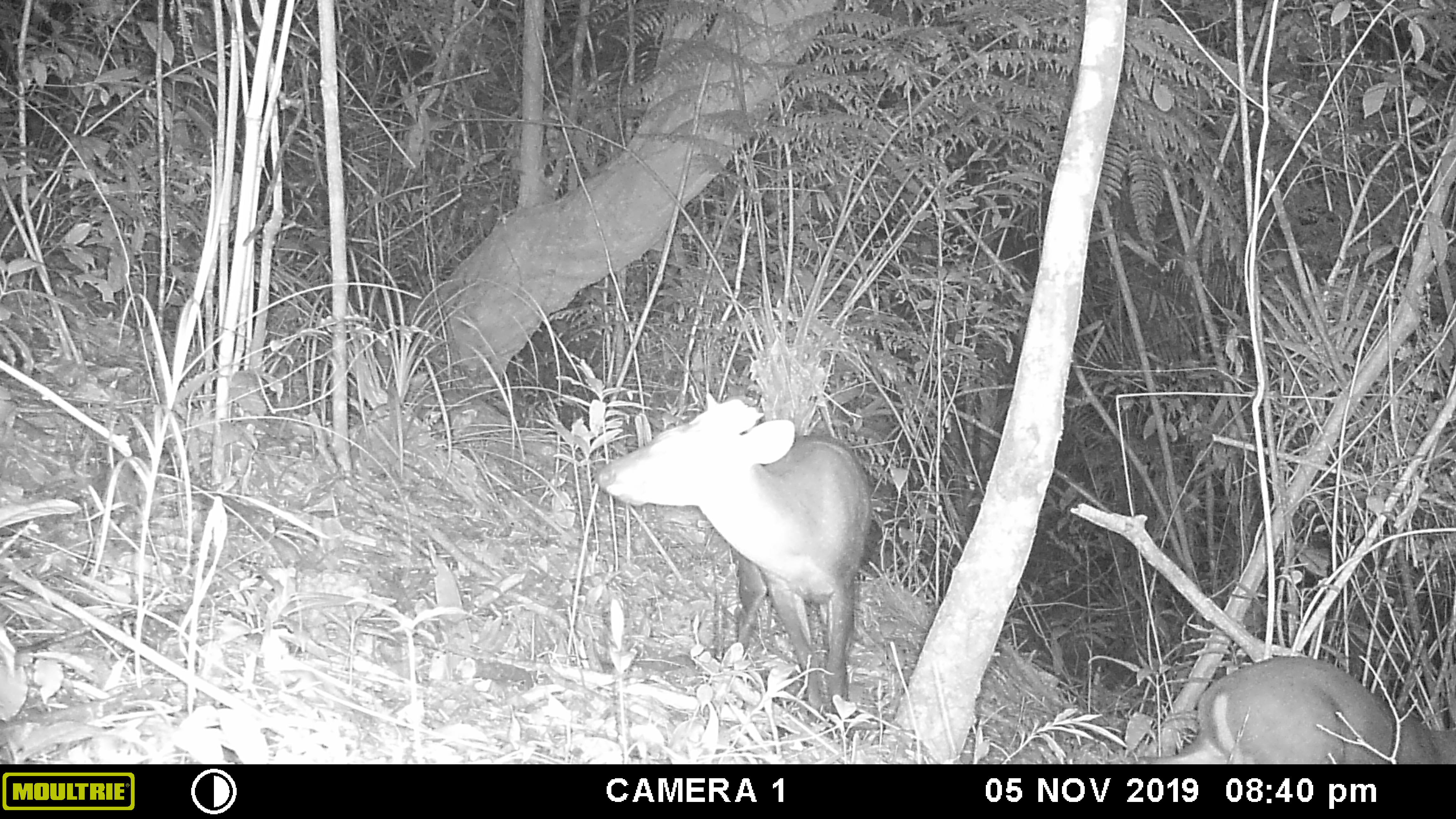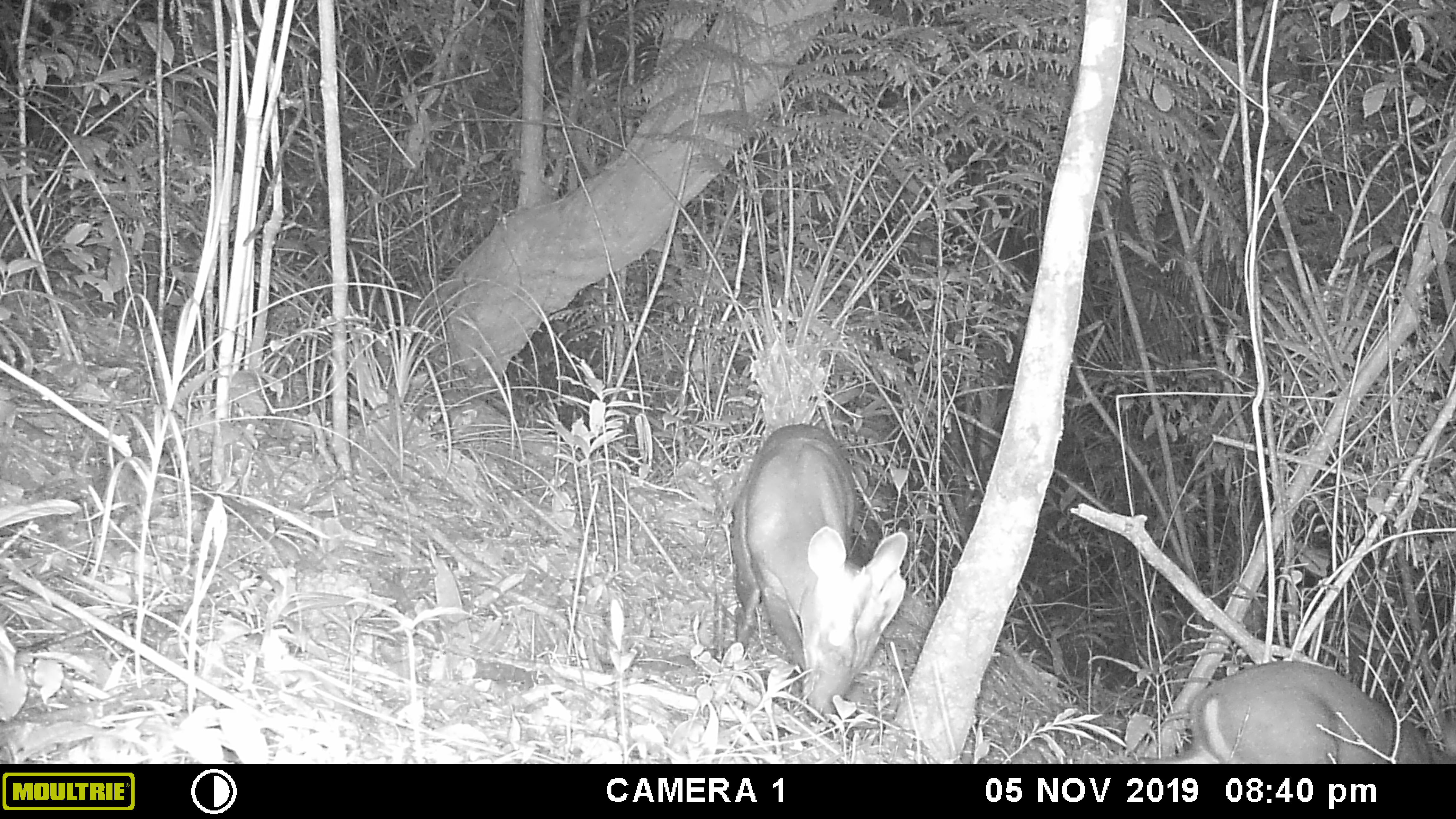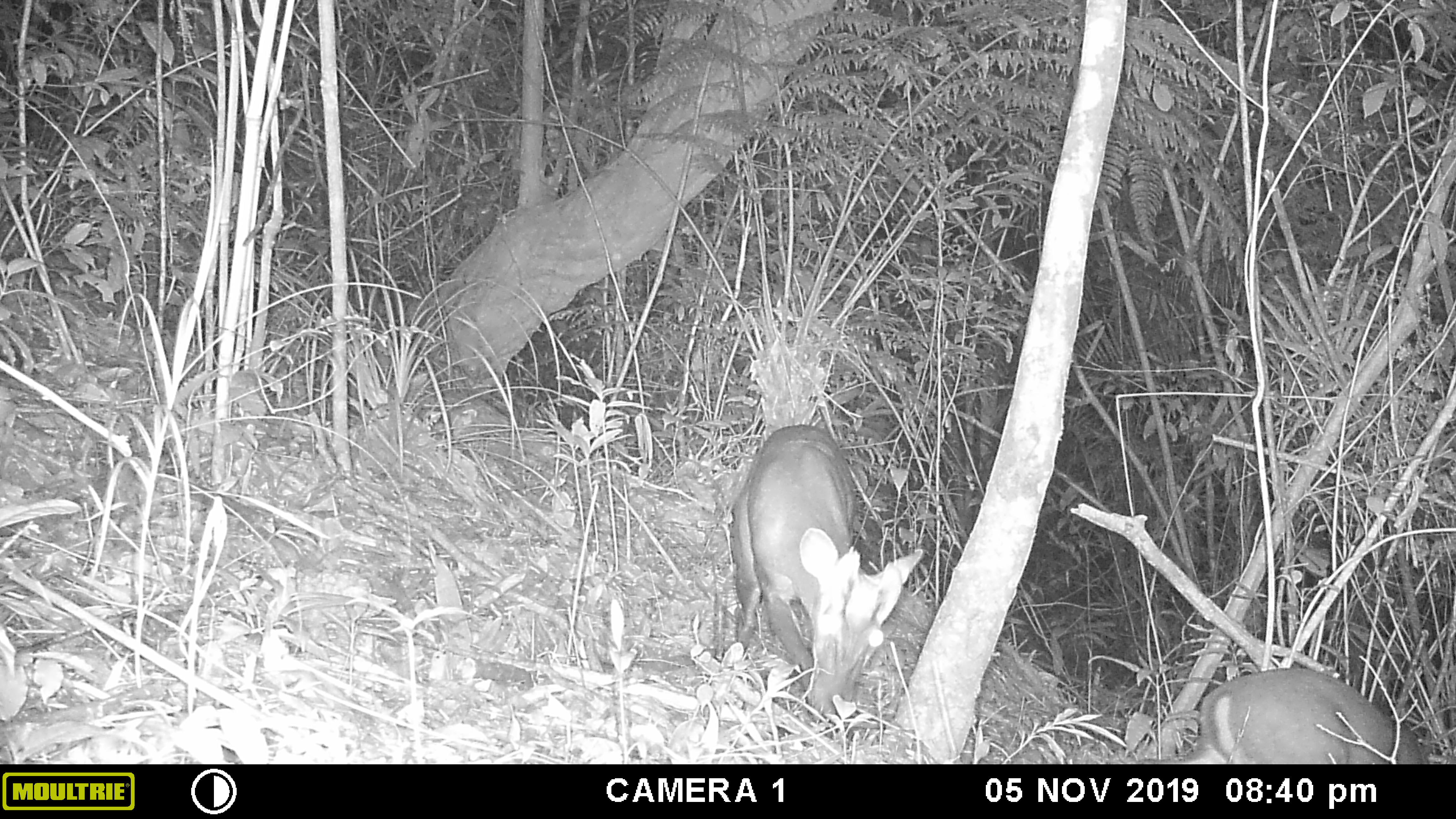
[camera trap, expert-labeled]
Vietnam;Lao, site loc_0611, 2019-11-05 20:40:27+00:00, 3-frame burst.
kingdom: Animalia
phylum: Chordata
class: Mammalia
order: Artiodactyla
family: Cervidae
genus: Muntiacus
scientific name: Muntiacus rooseveltorum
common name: roosevelt's muntjac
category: roosevelts muntjac group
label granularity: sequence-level